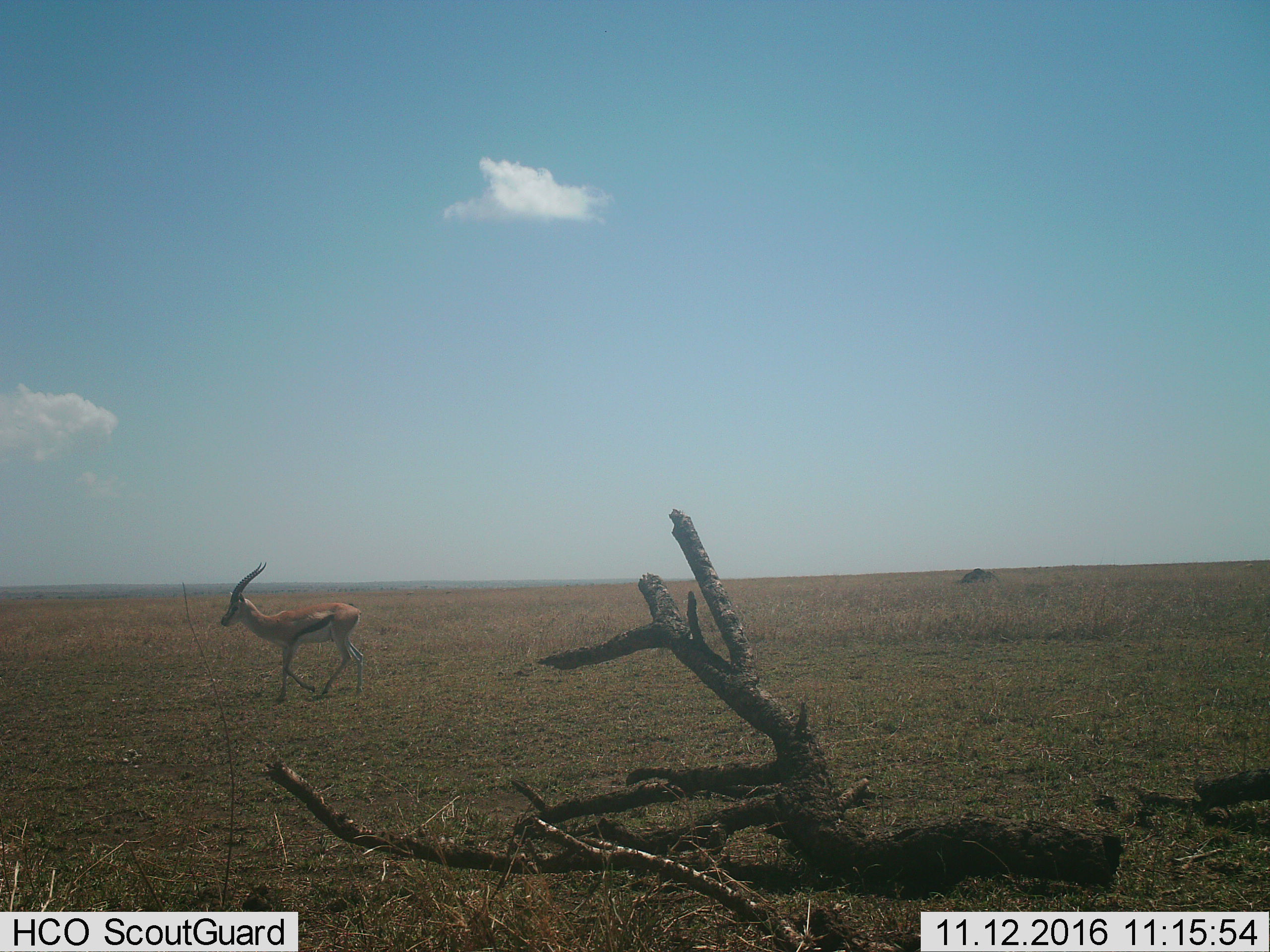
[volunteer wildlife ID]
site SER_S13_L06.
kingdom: Animalia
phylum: Chordata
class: Mammalia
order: Artiodactyla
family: Bovidae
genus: Eudorcas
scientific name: Eudorcas thomsonii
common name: thomson's gazelle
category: gazellethomsons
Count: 1.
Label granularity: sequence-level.